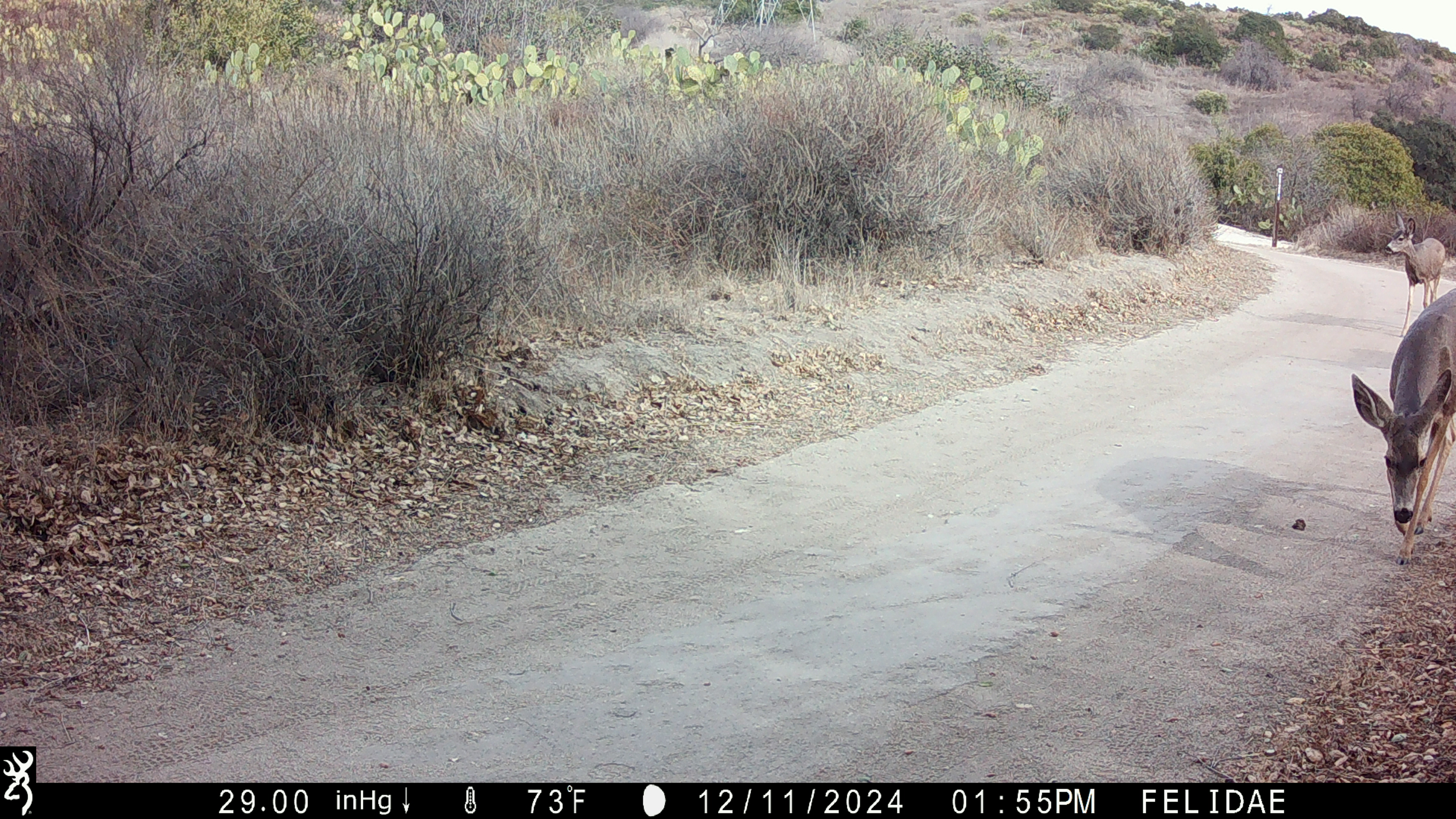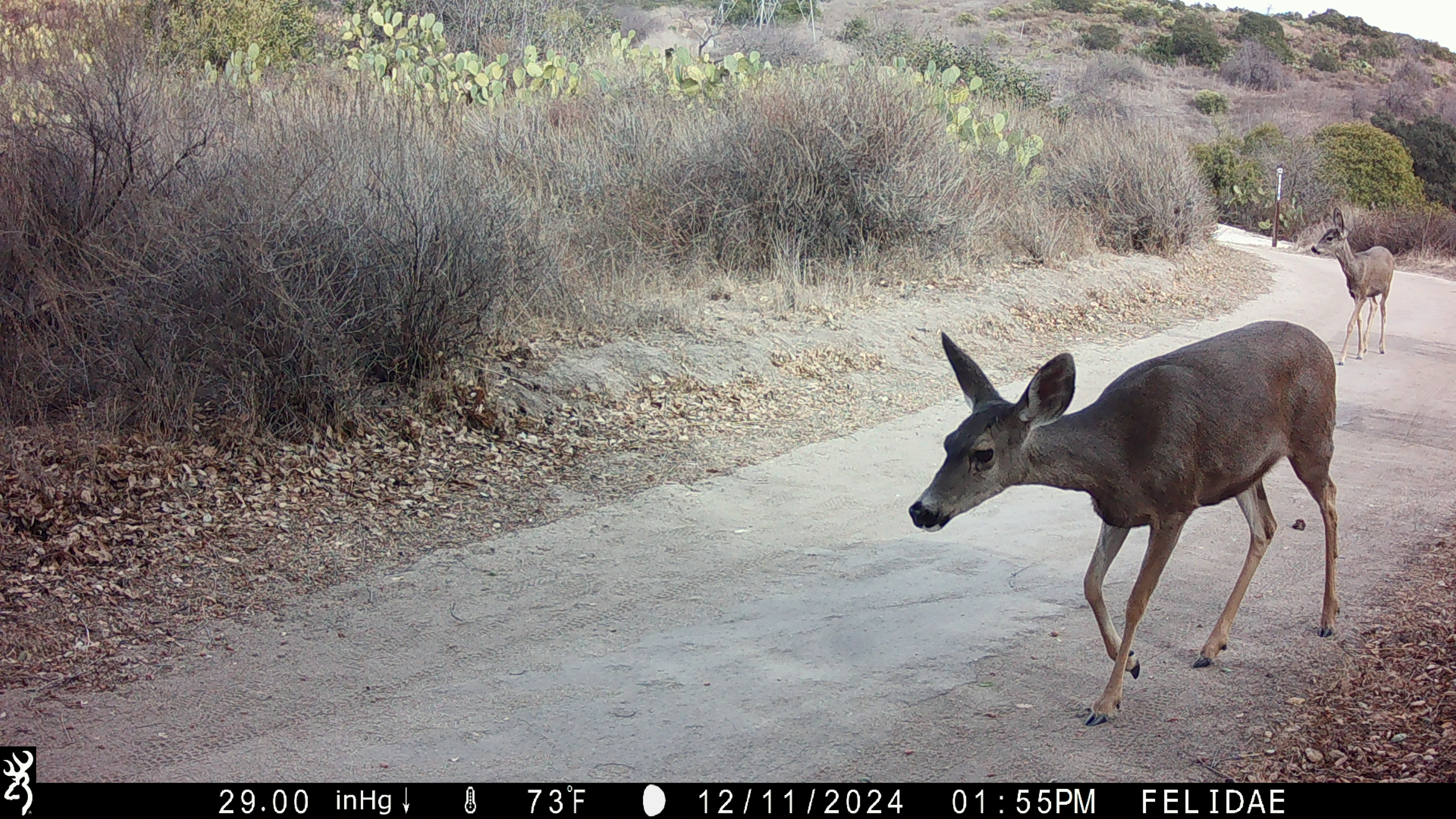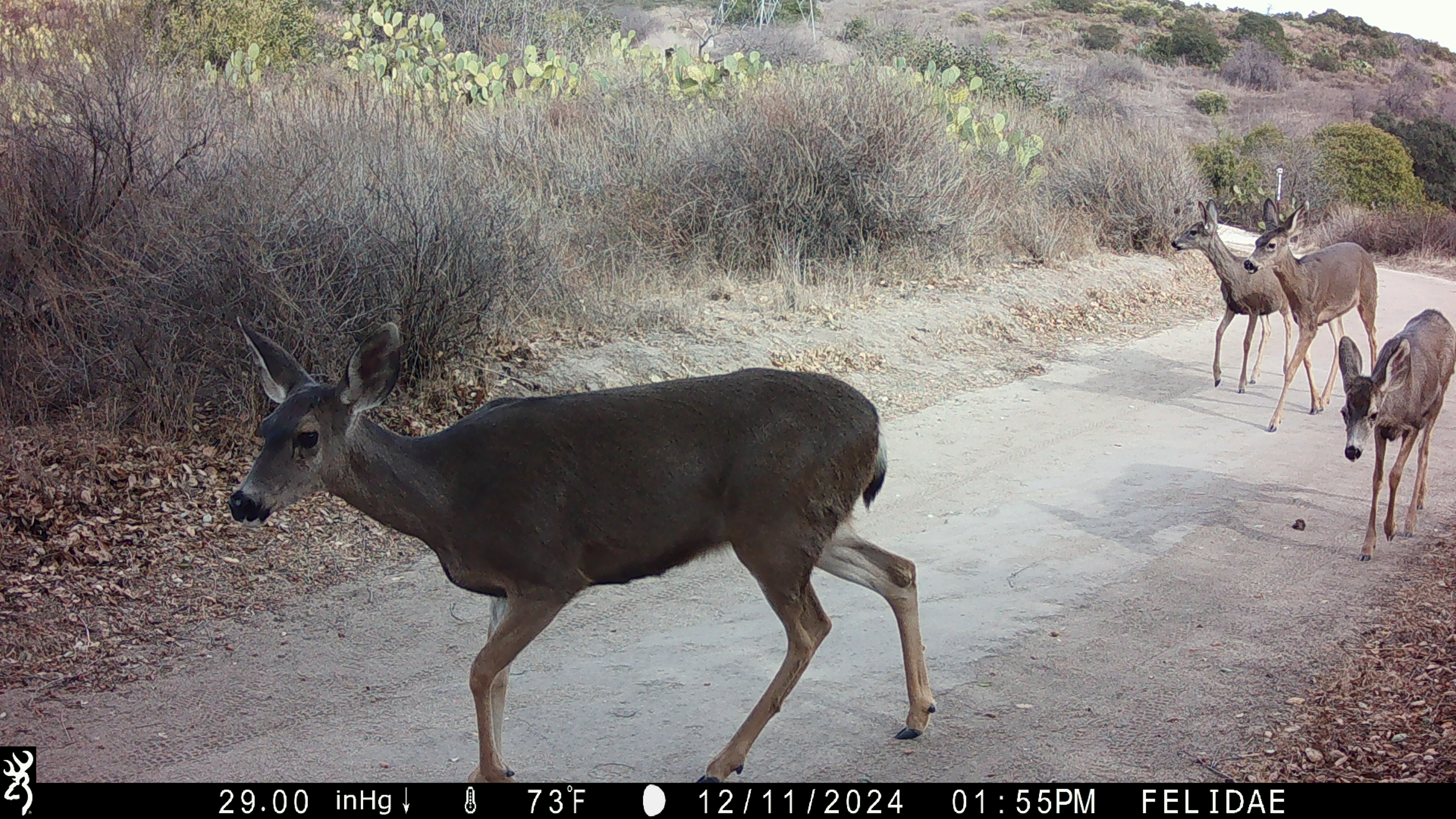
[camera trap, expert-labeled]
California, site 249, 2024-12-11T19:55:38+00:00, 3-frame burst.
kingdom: Animalia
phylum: Chordata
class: Mammalia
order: Artiodactyla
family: Cervidae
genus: Odocoileus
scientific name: Odocoileus hemionus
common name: mule deer